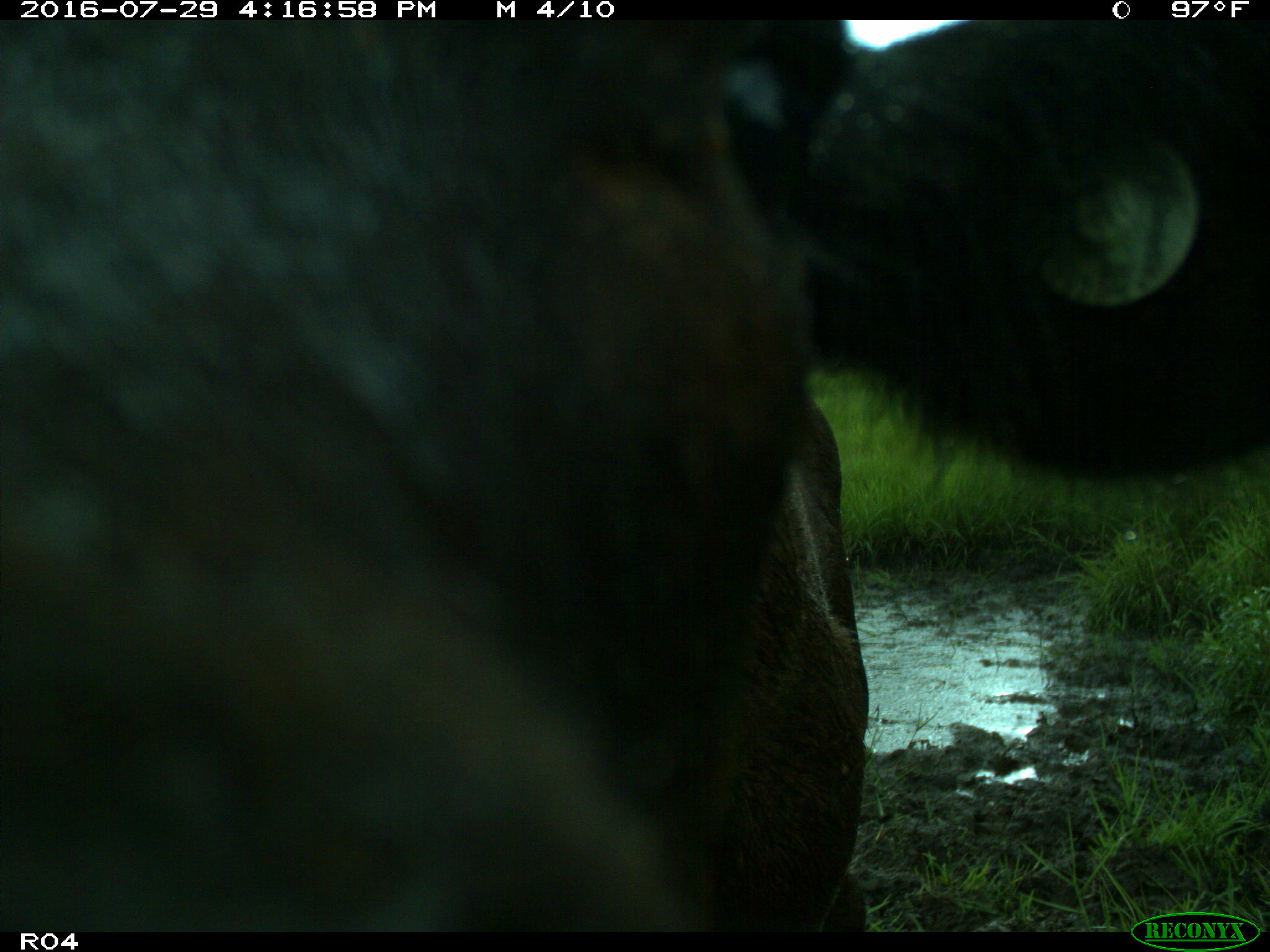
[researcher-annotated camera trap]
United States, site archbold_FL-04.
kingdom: Animalia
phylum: Chordata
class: Mammalia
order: Artiodactyla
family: Bovidae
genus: Bos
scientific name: Bos taurus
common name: domestic cow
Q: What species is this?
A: Bos taurus (domestic cow).